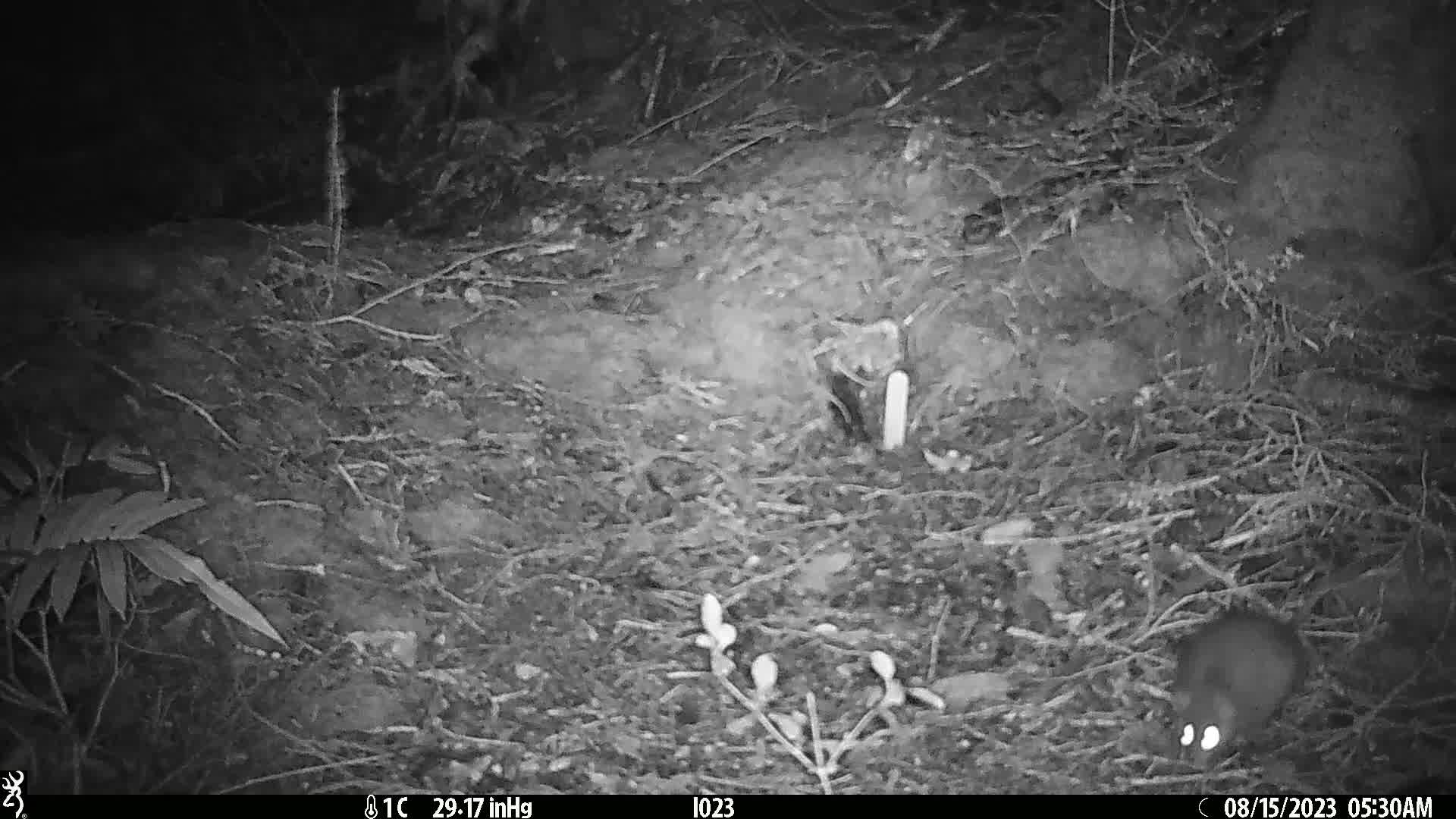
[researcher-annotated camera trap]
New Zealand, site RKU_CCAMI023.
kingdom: Animalia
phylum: Chordata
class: Mammalia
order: Rodentia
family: Muridae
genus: Rattus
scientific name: Rattus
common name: rat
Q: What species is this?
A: Rat (Rattus).